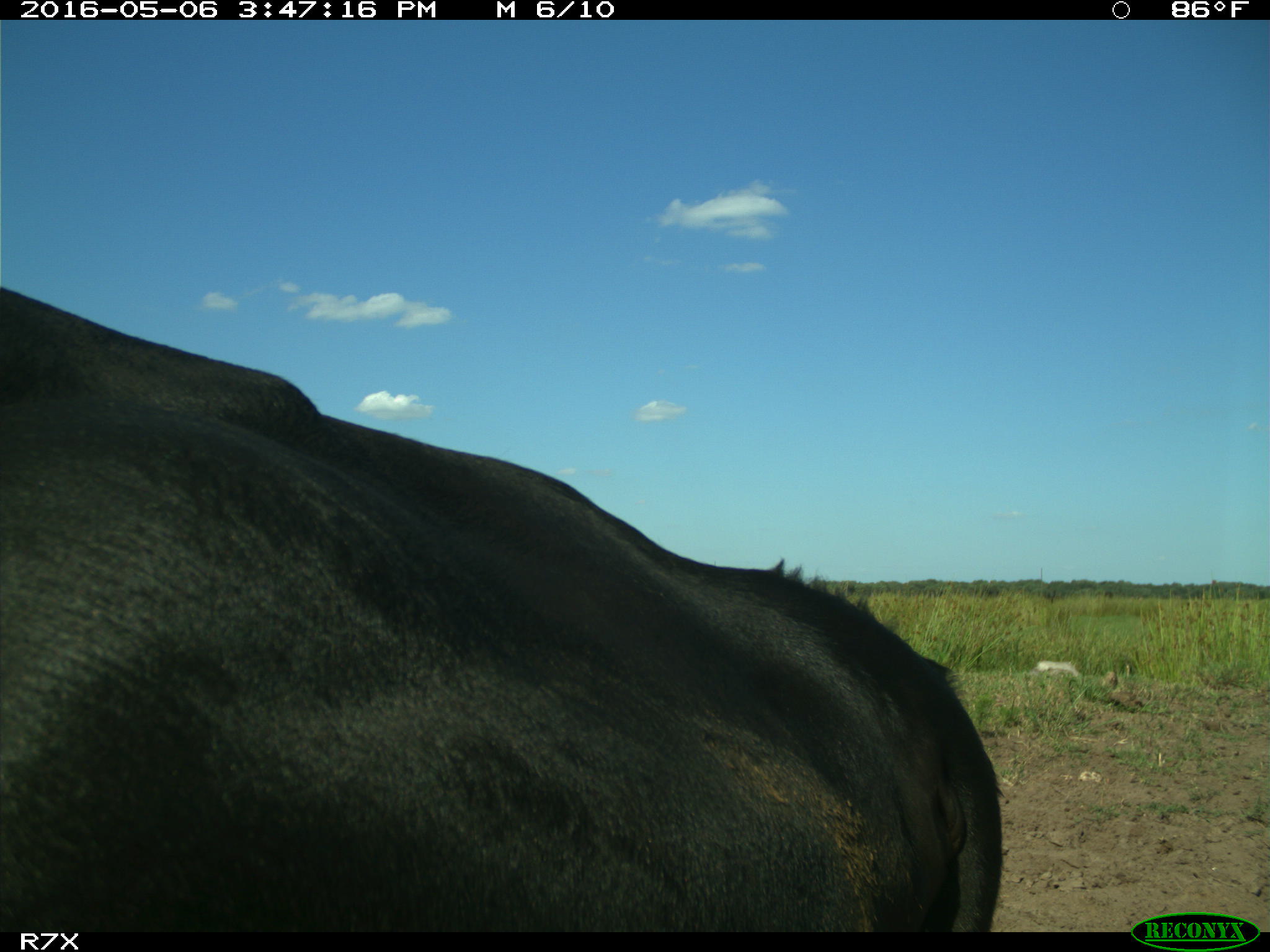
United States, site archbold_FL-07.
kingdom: Animalia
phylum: Chordata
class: Mammalia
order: Artiodactyla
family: Bovidae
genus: Bos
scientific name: Bos taurus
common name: domestic cow